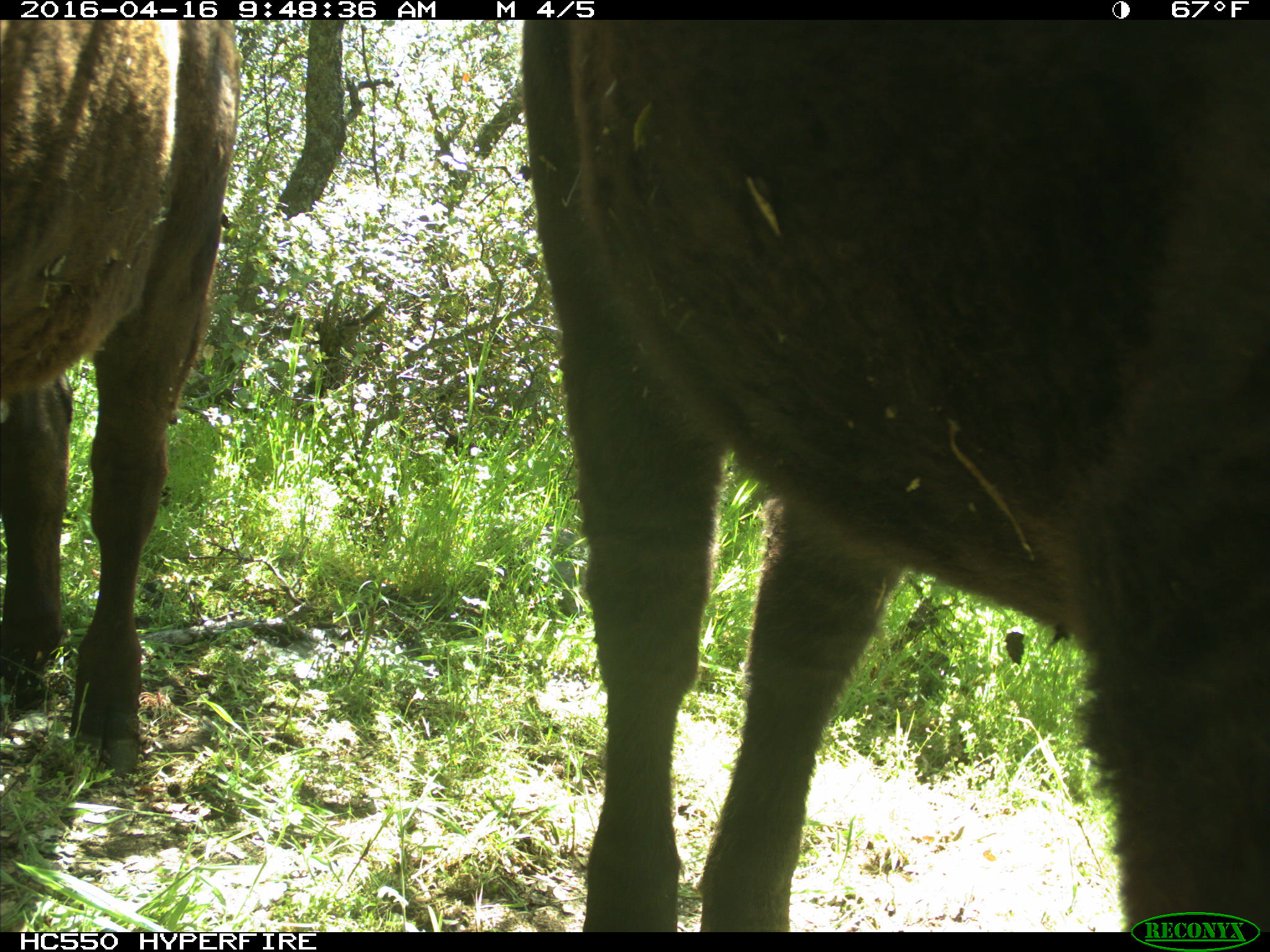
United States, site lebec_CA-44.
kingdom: Animalia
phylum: Chordata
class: Mammalia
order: Artiodactyla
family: Bovidae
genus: Bos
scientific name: Bos taurus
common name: domestic cow